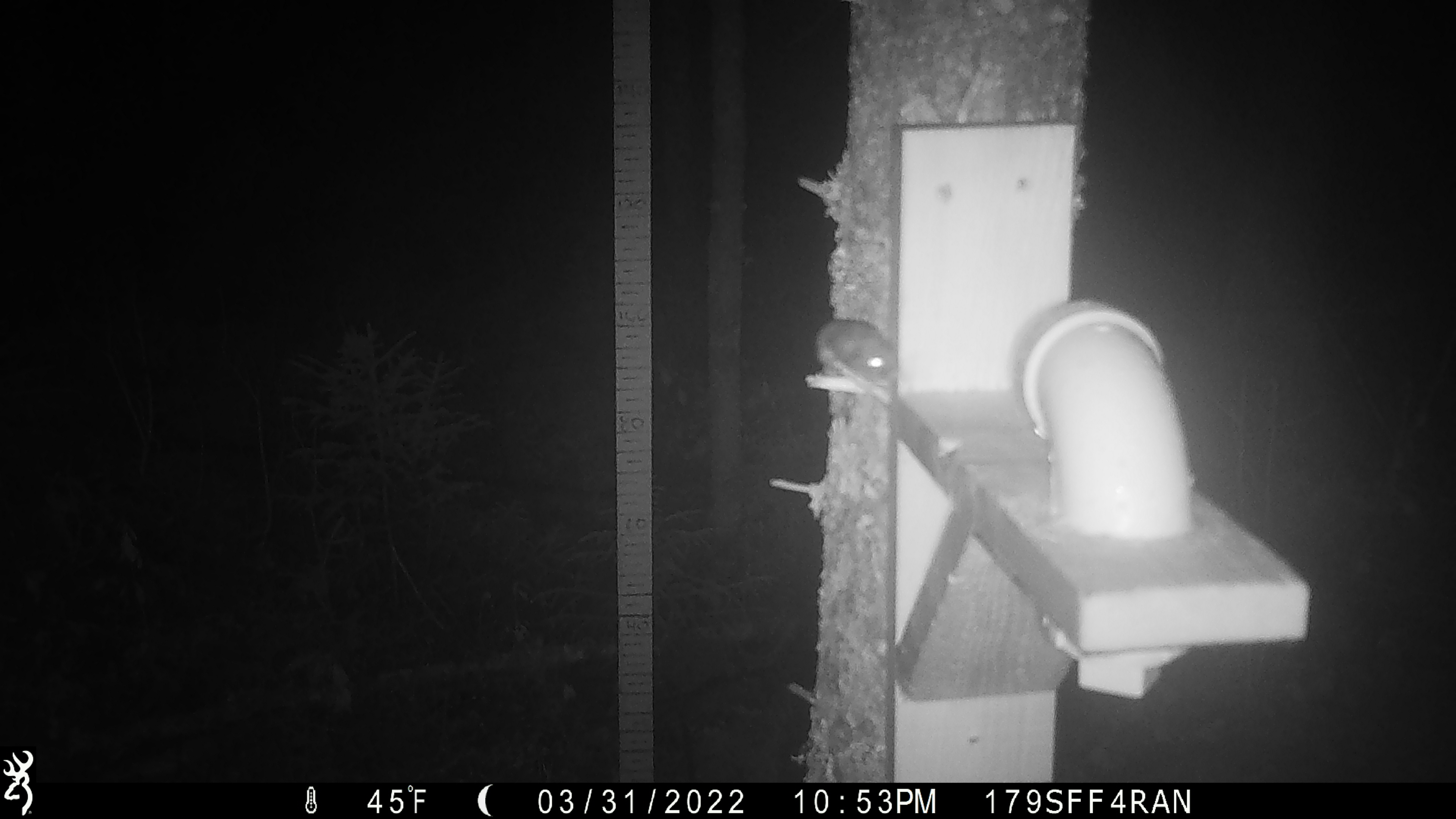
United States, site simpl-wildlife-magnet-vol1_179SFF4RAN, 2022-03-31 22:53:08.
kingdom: Animalia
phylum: Chordata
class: Mammalia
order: Rodentia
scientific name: Rodentia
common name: mouse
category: mouse sp.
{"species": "mouse sp. (mouse) (Rodentia)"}